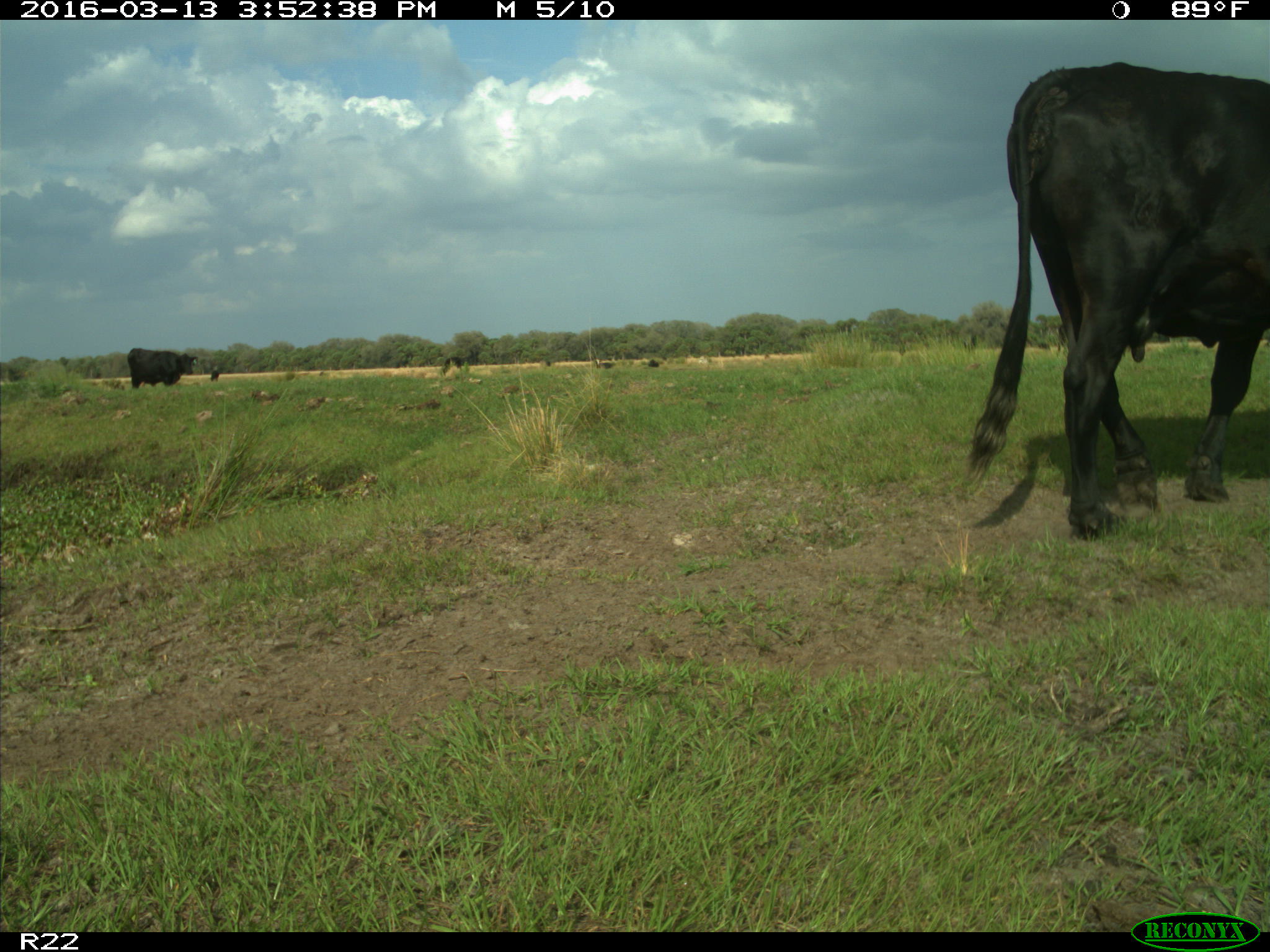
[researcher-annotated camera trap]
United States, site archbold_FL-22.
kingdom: Animalia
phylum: Chordata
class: Mammalia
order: Artiodactyla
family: Bovidae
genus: Bos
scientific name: Bos taurus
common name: domestic cow